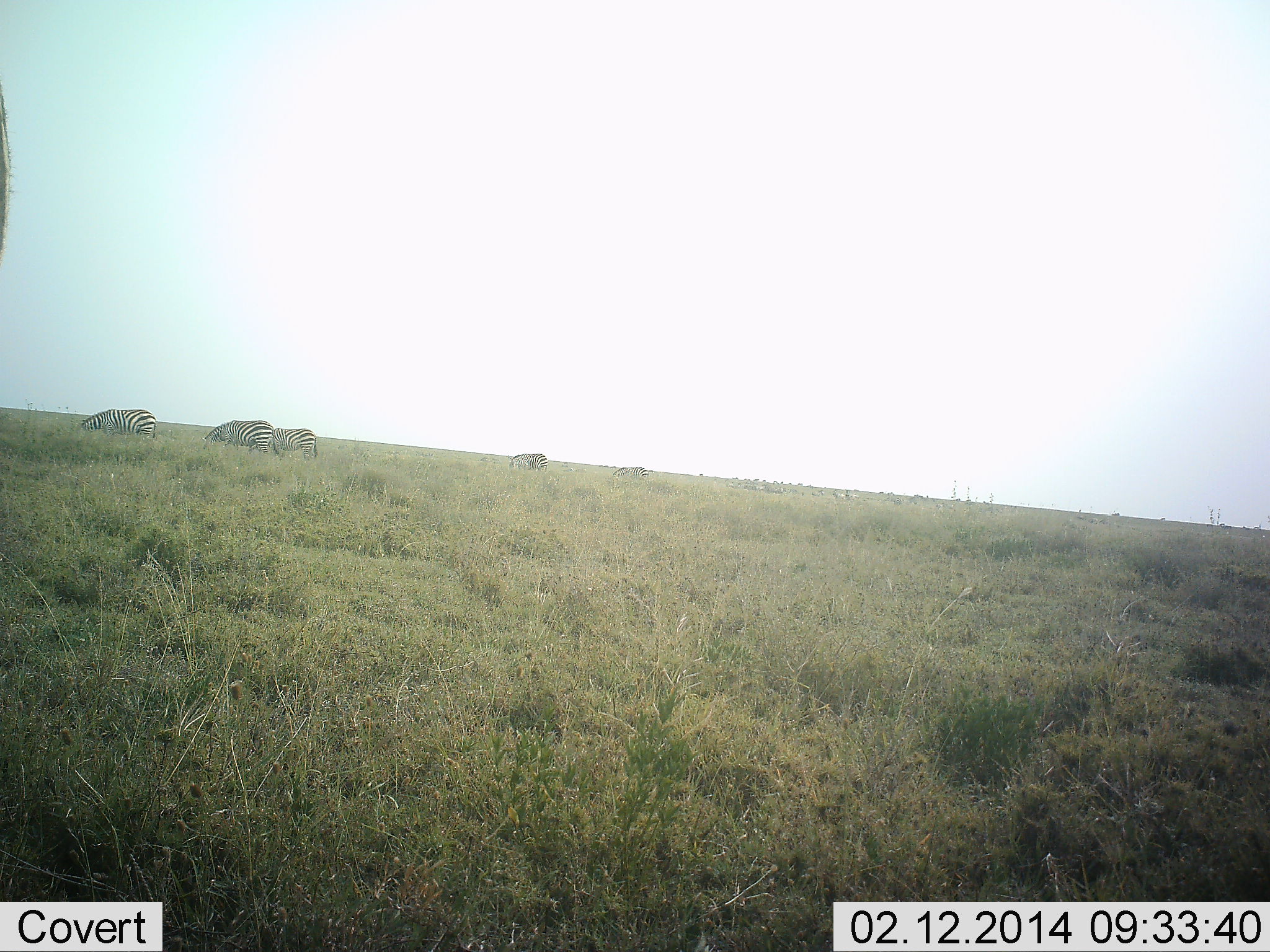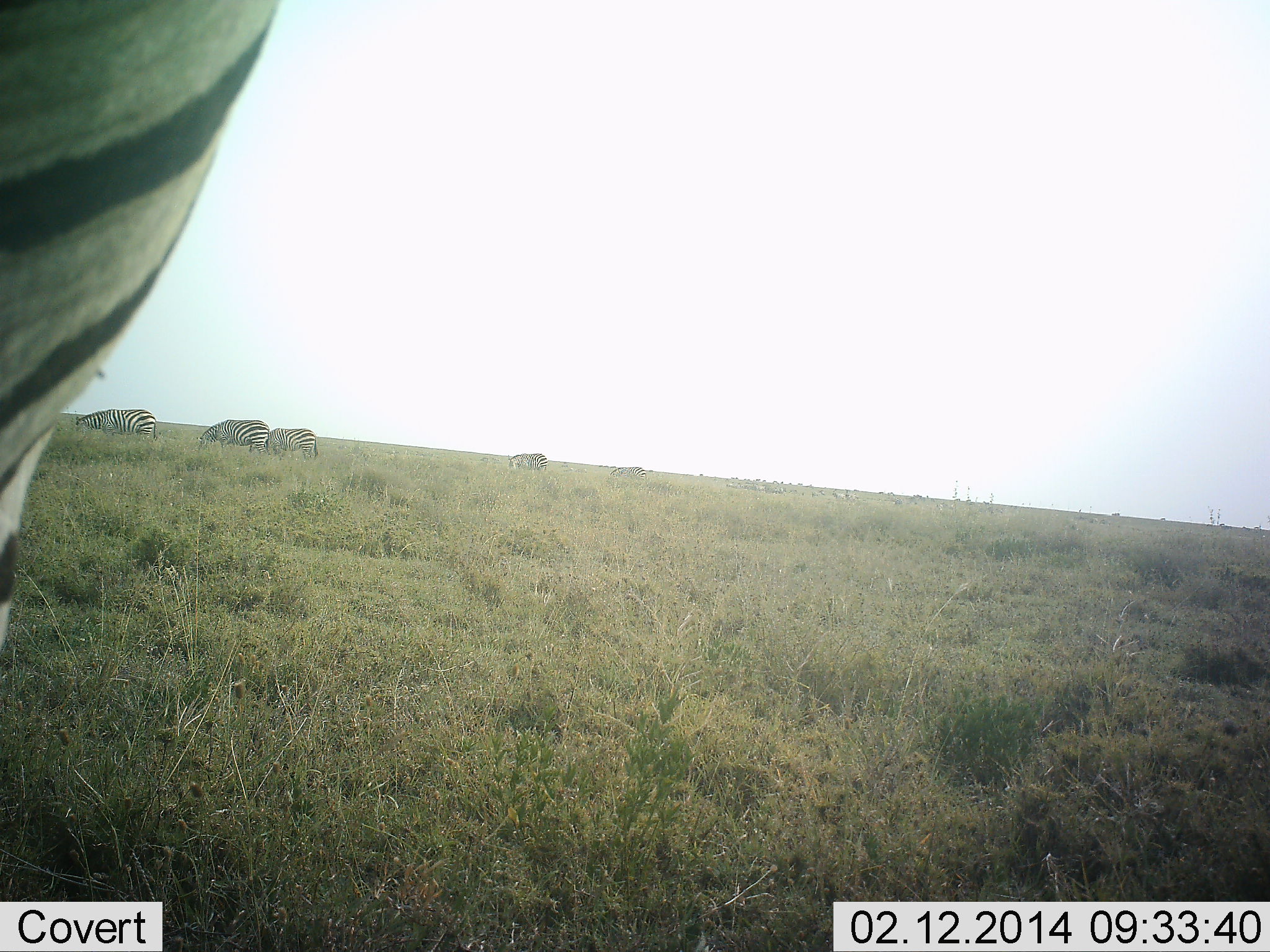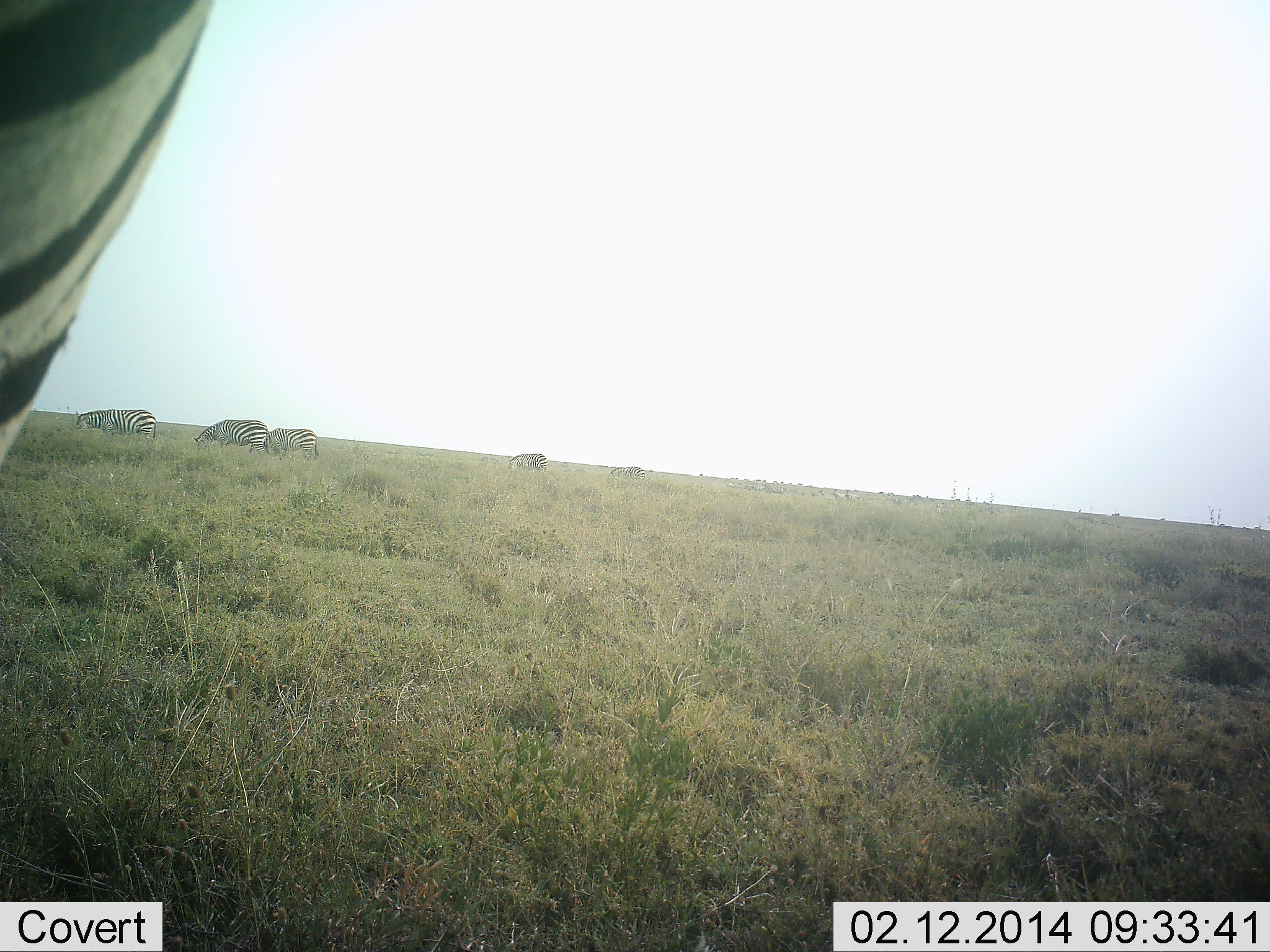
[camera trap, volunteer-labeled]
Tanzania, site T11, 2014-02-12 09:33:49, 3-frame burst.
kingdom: Animalia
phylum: Chordata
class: Mammalia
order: Perissodactyla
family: Equidae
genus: Equus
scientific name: Equus quagga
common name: plains zebra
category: zebra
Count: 6.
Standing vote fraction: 50%.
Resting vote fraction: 0%.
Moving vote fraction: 20%.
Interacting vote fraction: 0%.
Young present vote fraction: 0%.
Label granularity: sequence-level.